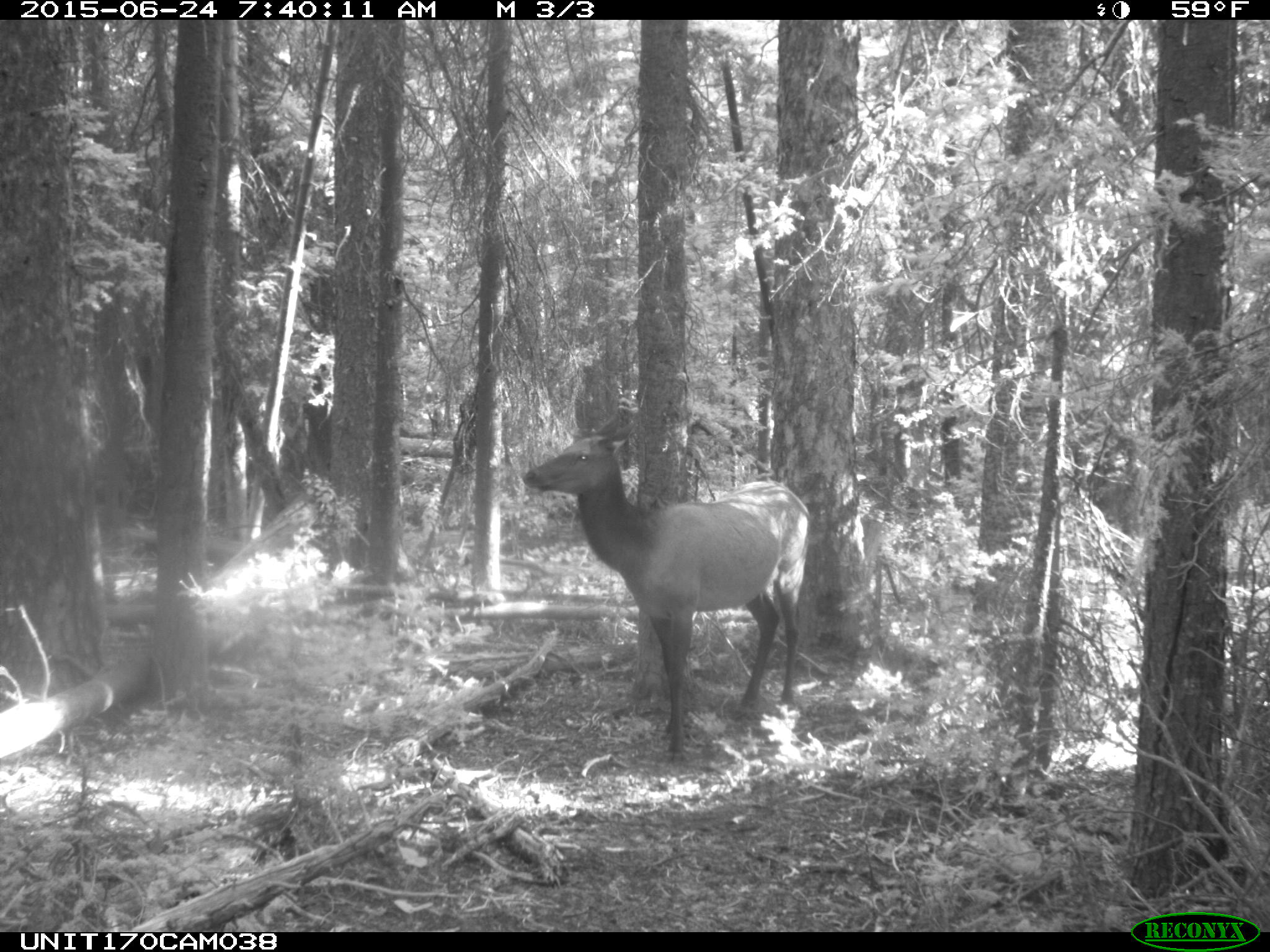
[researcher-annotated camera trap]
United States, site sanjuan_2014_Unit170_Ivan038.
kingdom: Animalia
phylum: Chordata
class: Mammalia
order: Artiodactyla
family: Cervidae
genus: Cervus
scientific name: Cervus elaphus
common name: red deer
Cervus elaphus (red deer).